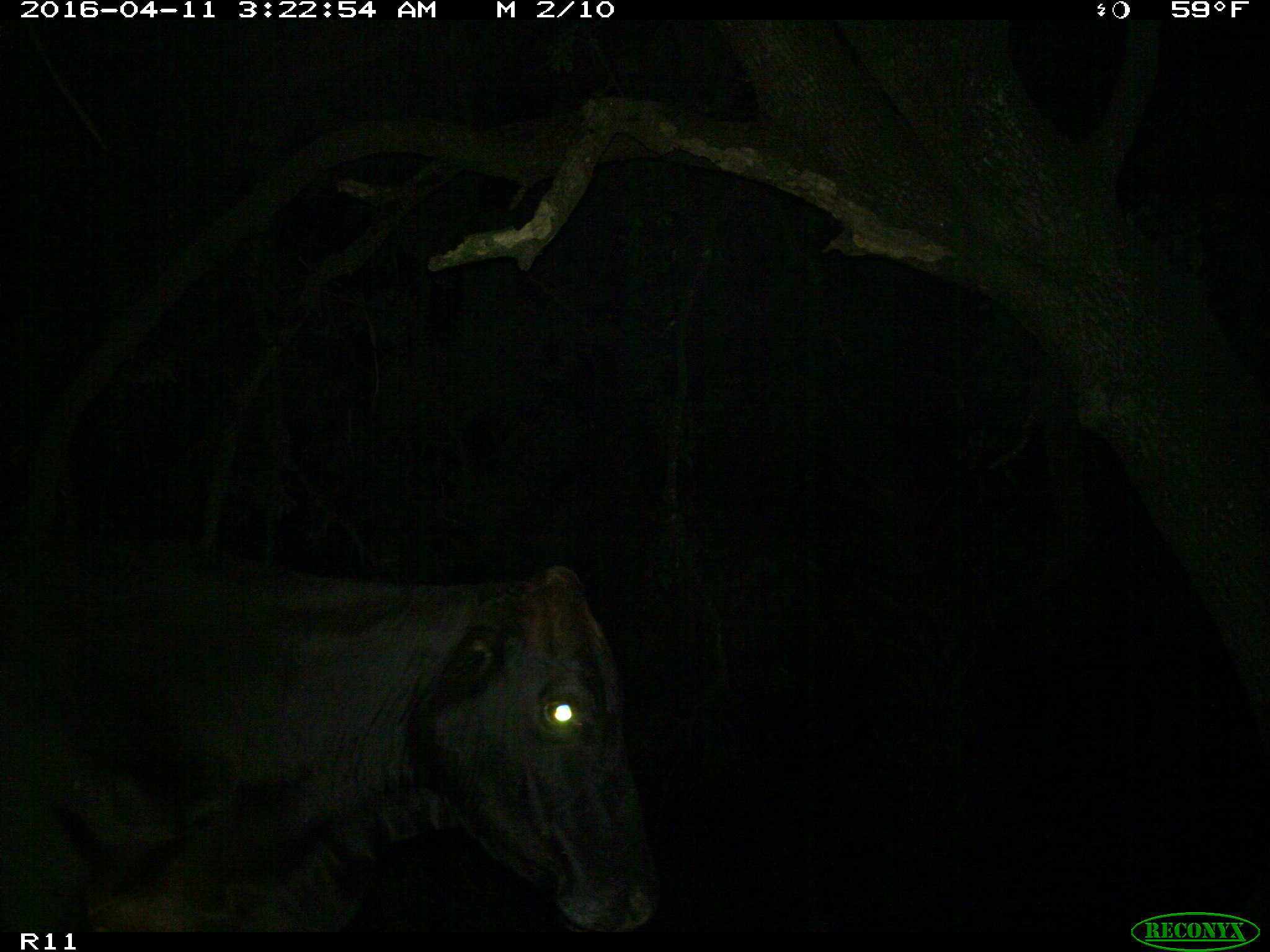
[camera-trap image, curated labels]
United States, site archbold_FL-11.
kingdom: Animalia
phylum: Chordata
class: Mammalia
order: Artiodactyla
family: Bovidae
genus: Bos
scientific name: Bos taurus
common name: domestic cow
Bos taurus (domestic cow).